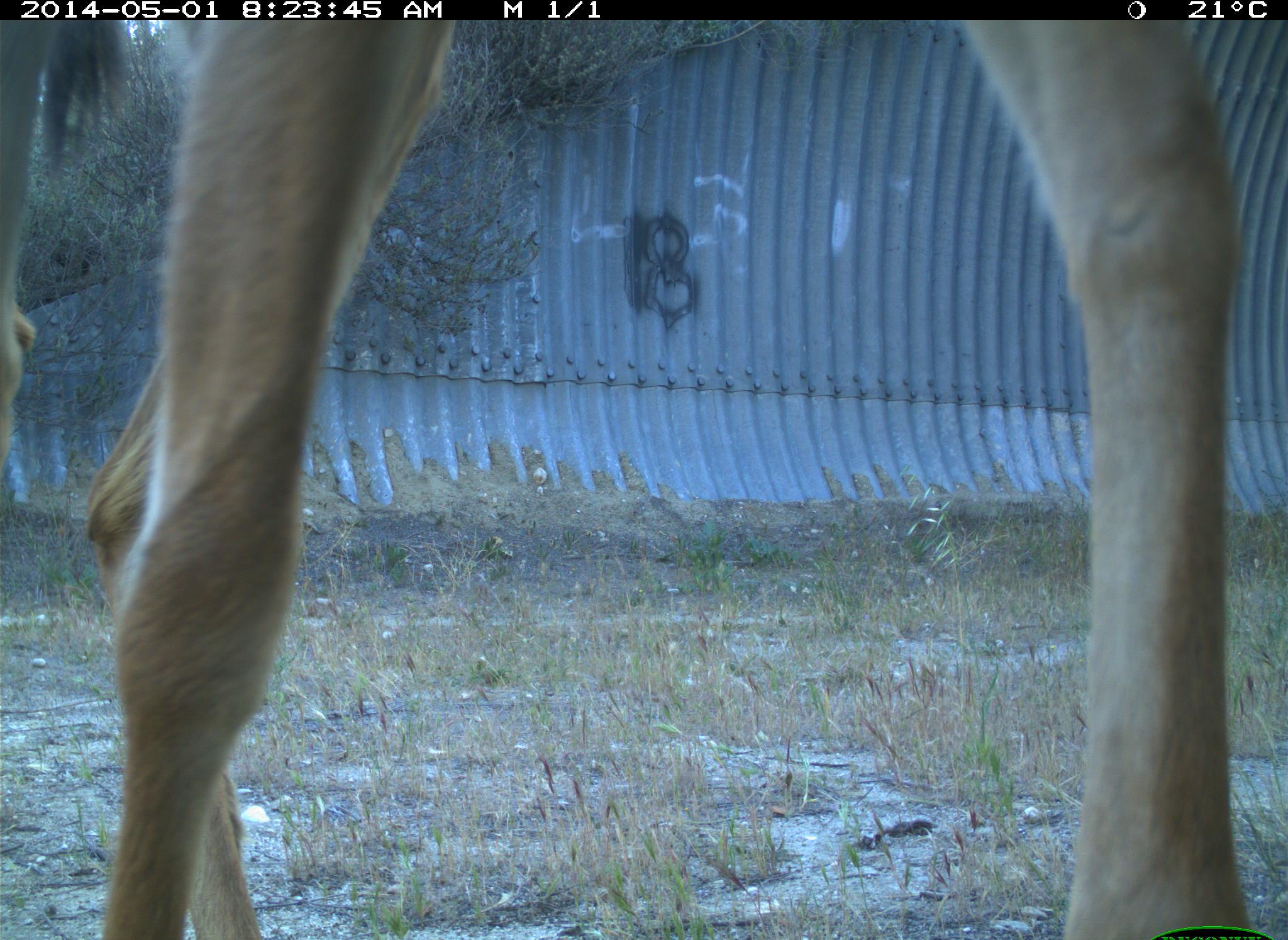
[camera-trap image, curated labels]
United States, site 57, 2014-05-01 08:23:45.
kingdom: Animalia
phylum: Chordata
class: Mammalia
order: Artiodactyla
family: Cervidae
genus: Odocoileus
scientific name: Odocoileus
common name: deer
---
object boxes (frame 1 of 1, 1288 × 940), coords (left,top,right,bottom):
deer: (1,17,1243,940)